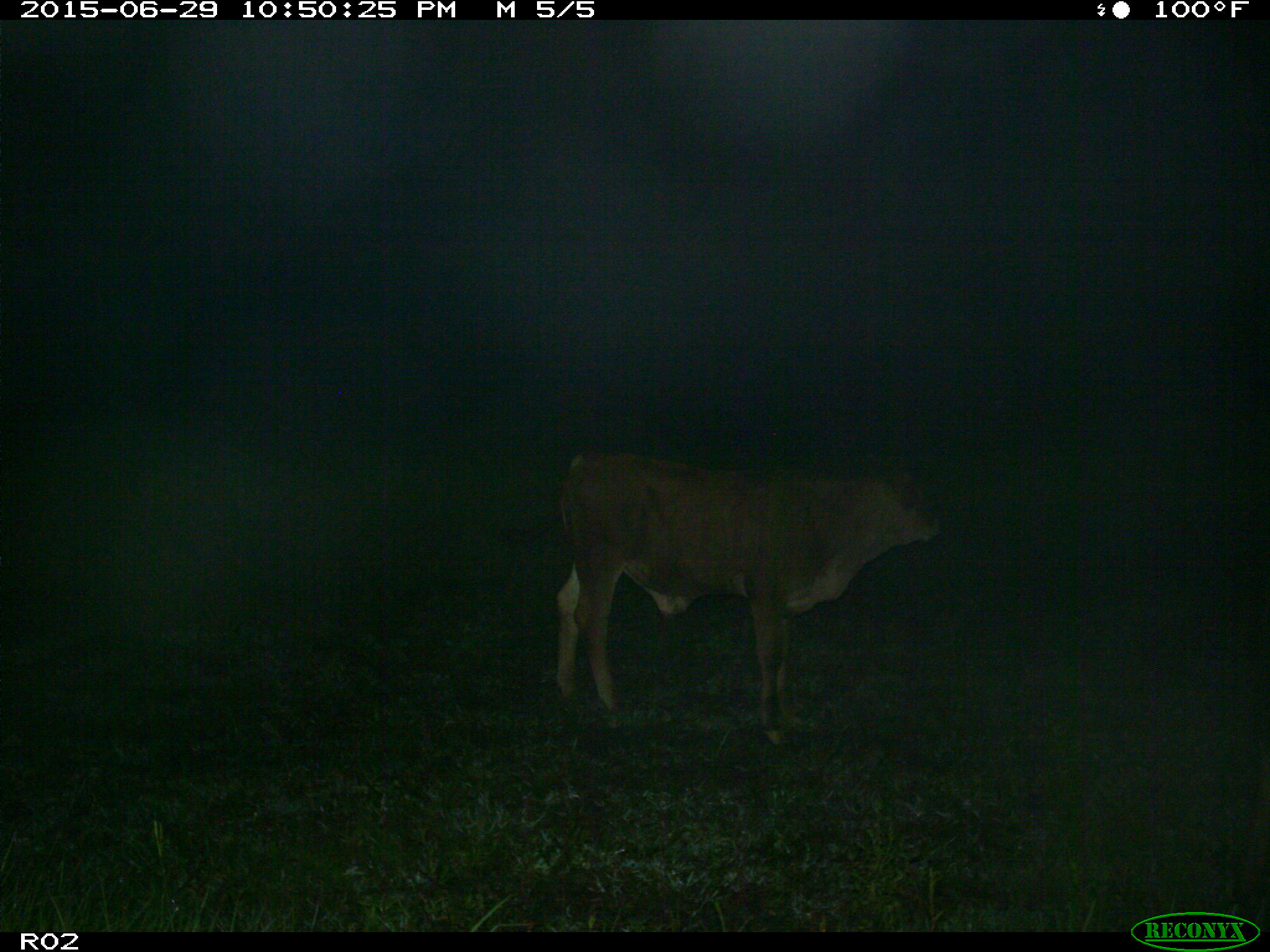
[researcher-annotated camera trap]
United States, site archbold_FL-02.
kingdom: Animalia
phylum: Chordata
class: Mammalia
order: Artiodactyla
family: Bovidae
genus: Bos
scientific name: Bos taurus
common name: domestic cow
Bos taurus (domestic cow).